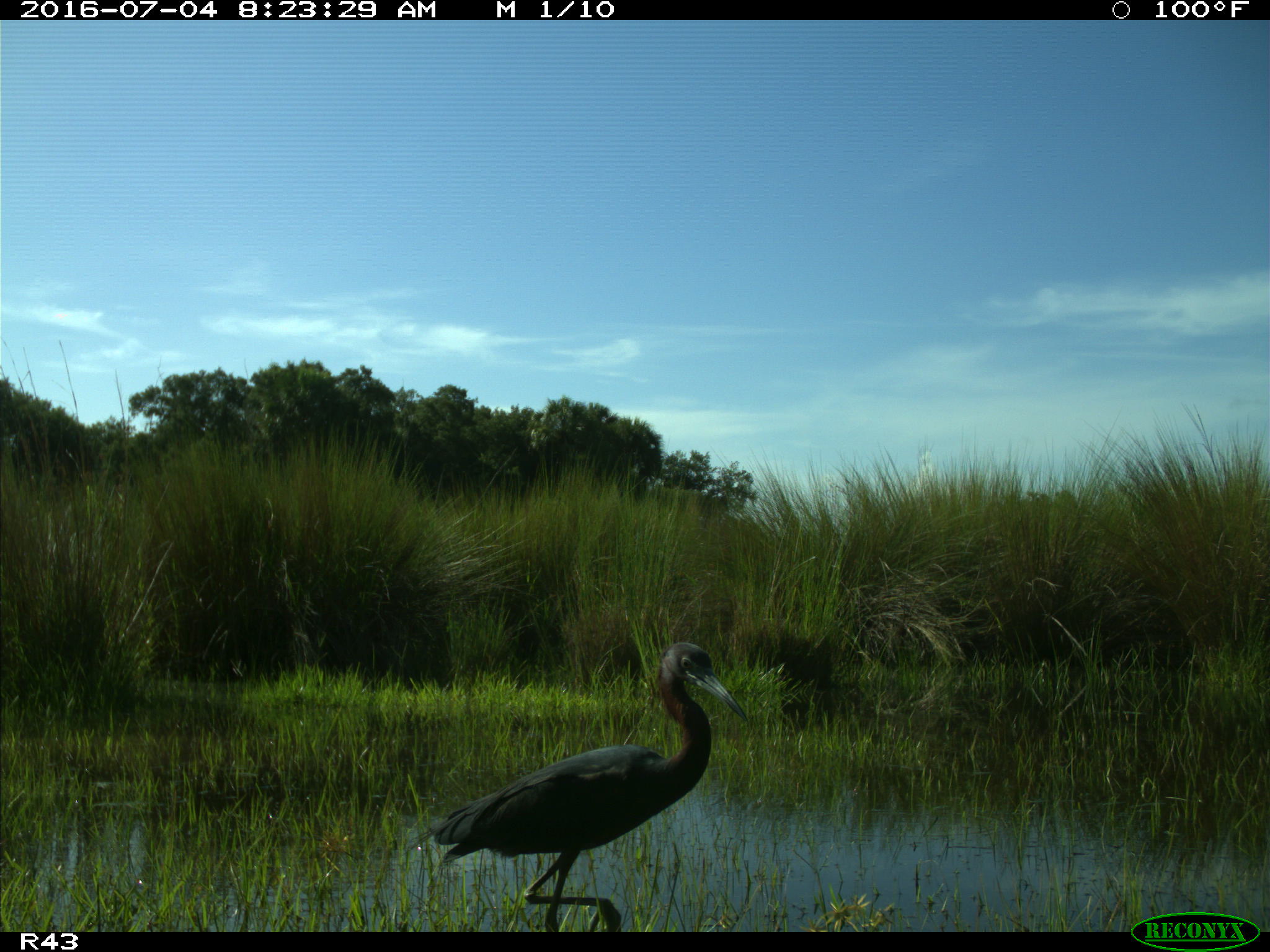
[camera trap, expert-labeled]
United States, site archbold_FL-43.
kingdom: Animalia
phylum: Chordata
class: Aves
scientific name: Aves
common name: birds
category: unidentified bird